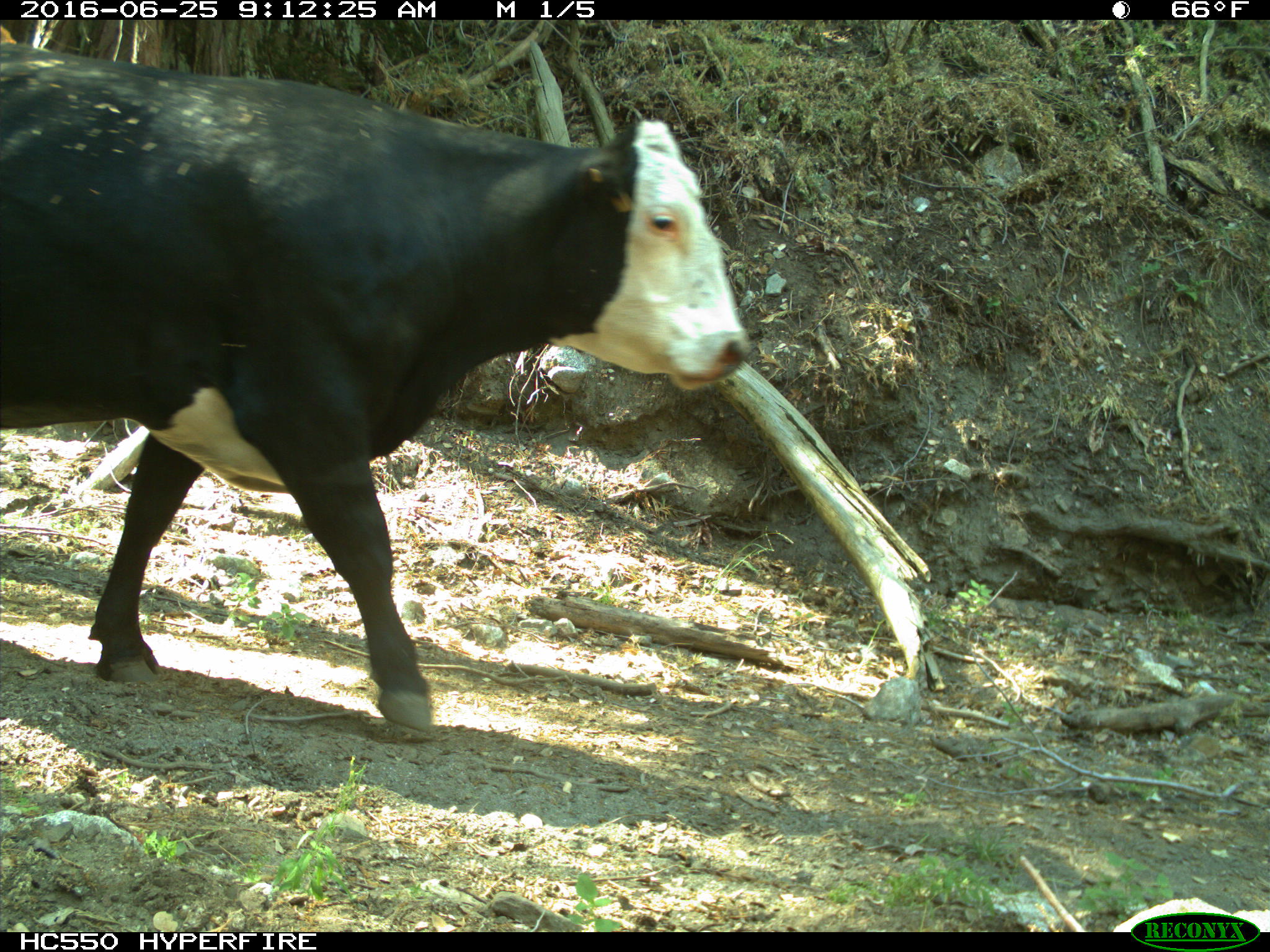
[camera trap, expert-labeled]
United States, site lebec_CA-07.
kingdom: Animalia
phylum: Chordata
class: Mammalia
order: Artiodactyla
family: Bovidae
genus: Bos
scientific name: Bos taurus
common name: domestic cow